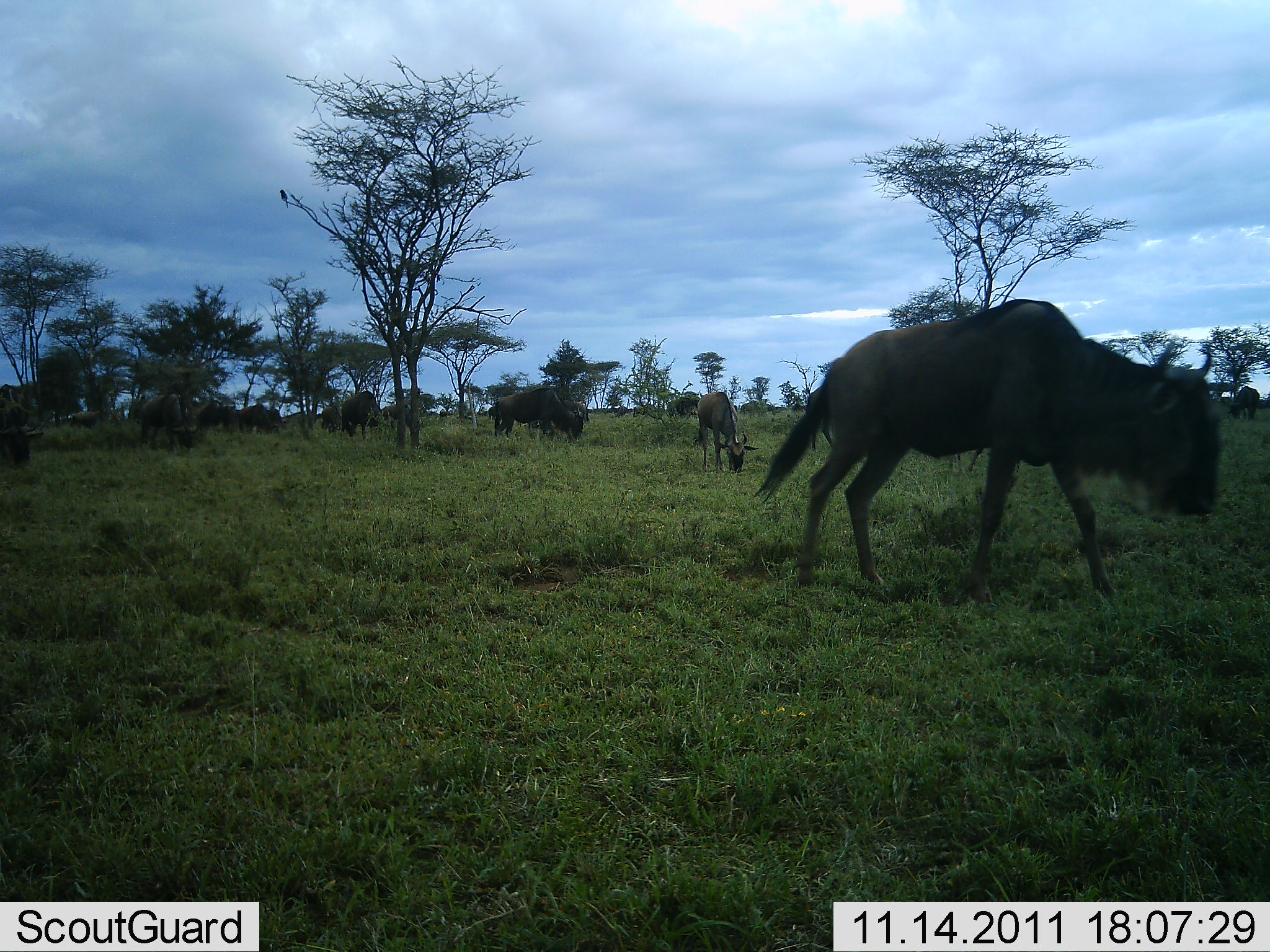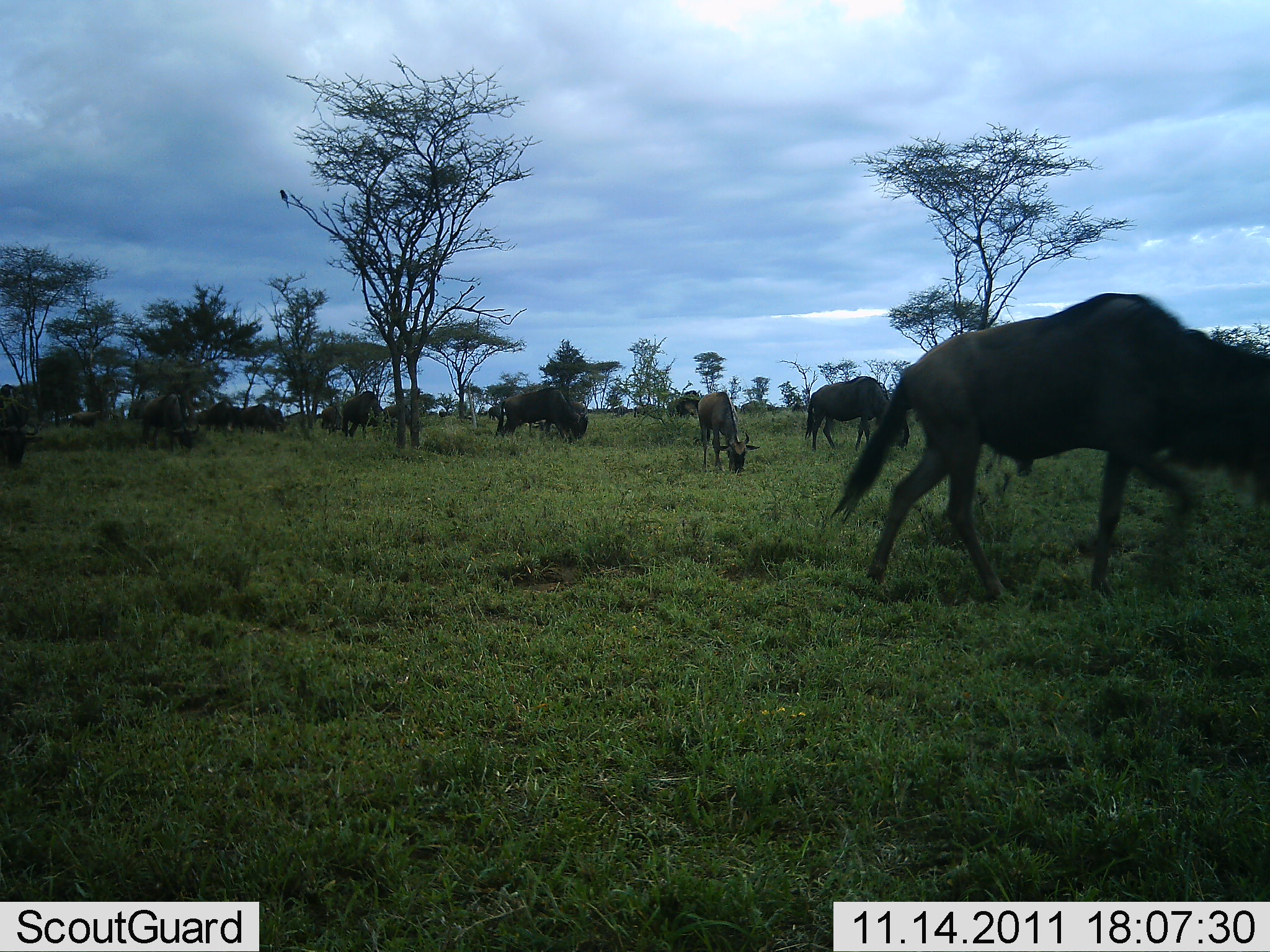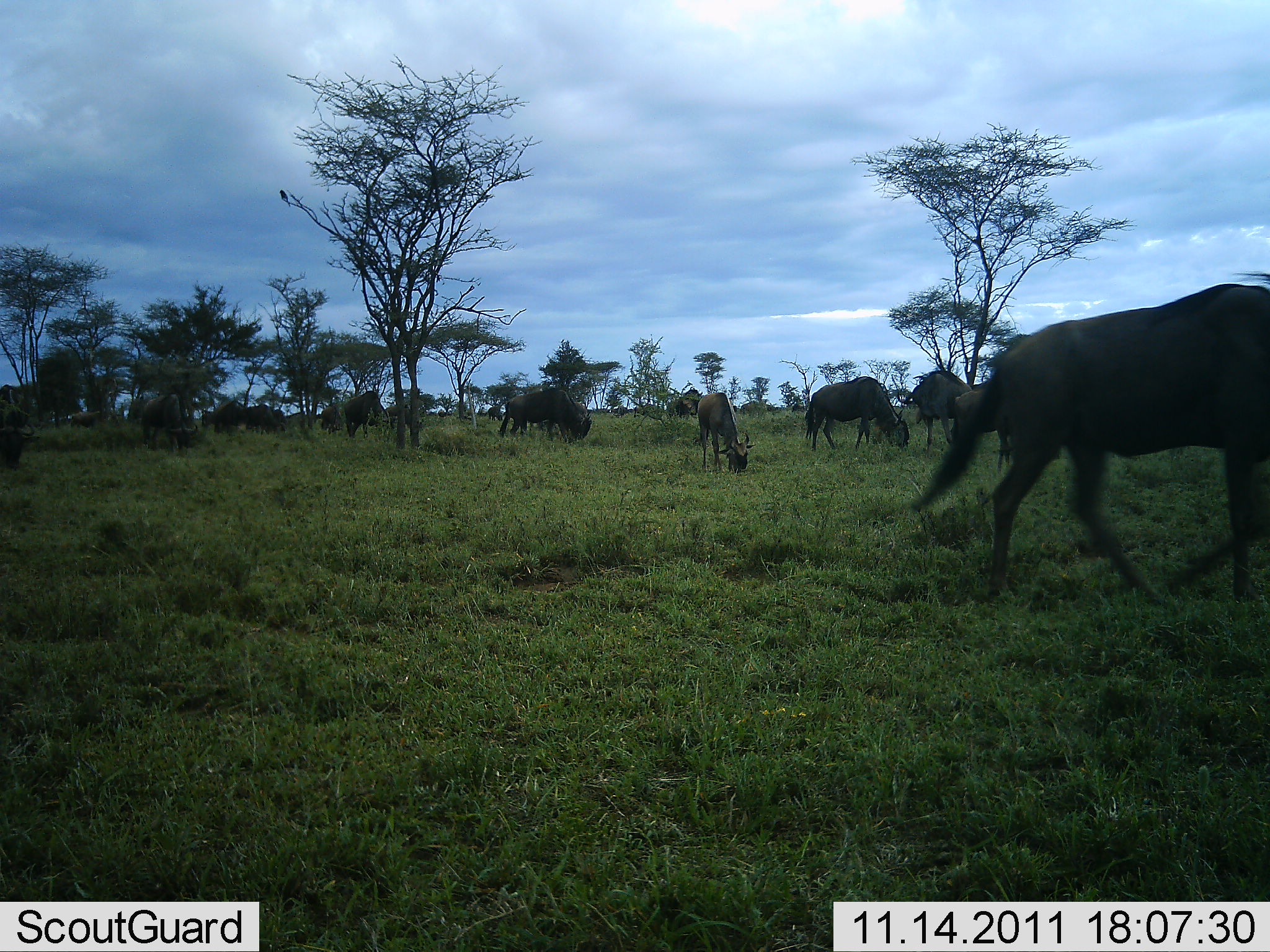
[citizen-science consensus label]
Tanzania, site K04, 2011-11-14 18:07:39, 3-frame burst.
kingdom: Animalia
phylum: Chordata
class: Mammalia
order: Artiodactyla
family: Bovidae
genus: Connochaetes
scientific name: Connochaetes taurinus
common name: blue wildebeest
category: wildebeest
Wildebeest (blue wildebeest) (Connochaetes taurinus), count 11-50. Behavior (volunteer vote fractions): standing 43%, resting 0%, moving 71%, interacting 7%. Young present (vote fraction): 21%. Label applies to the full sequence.